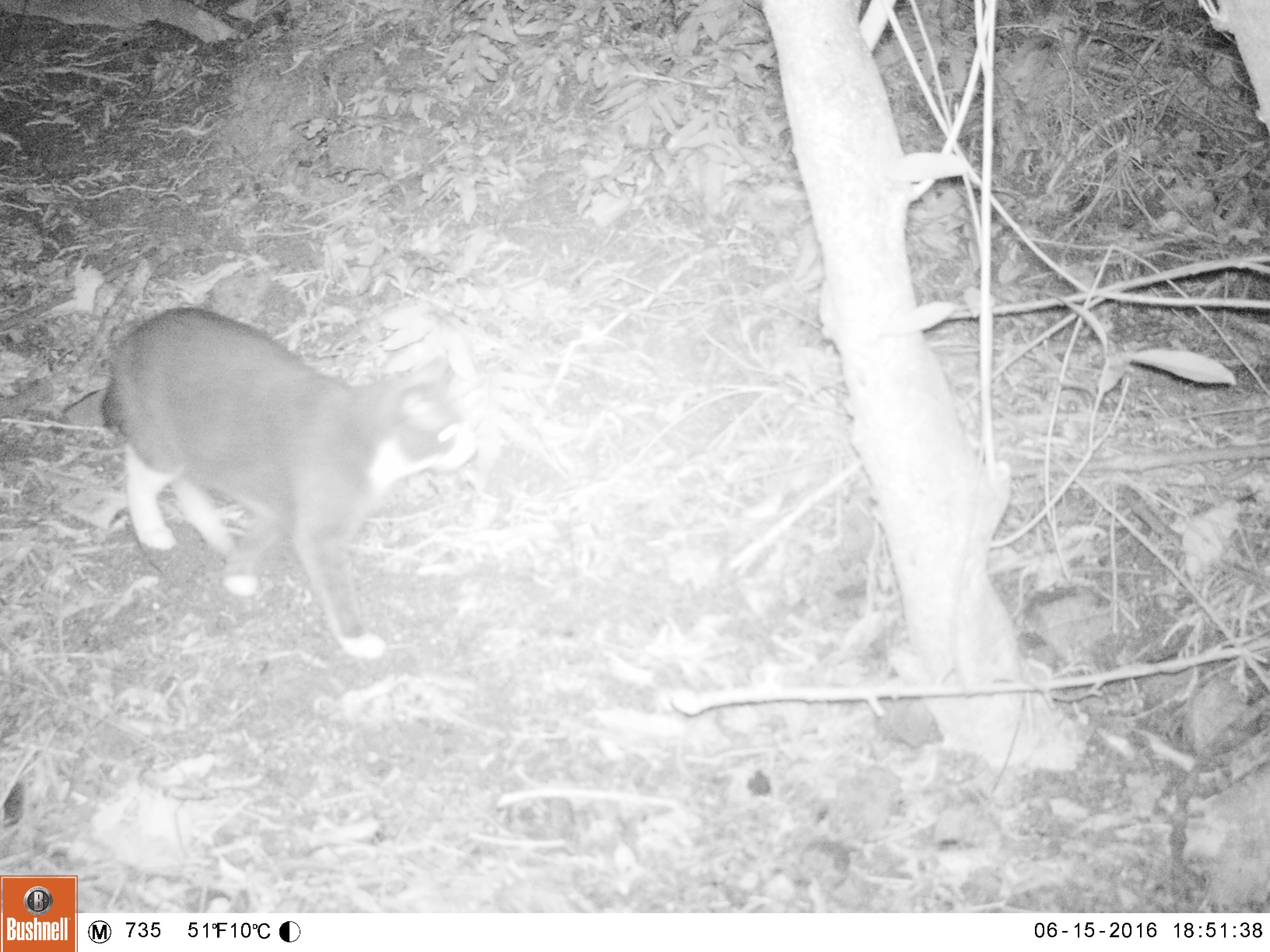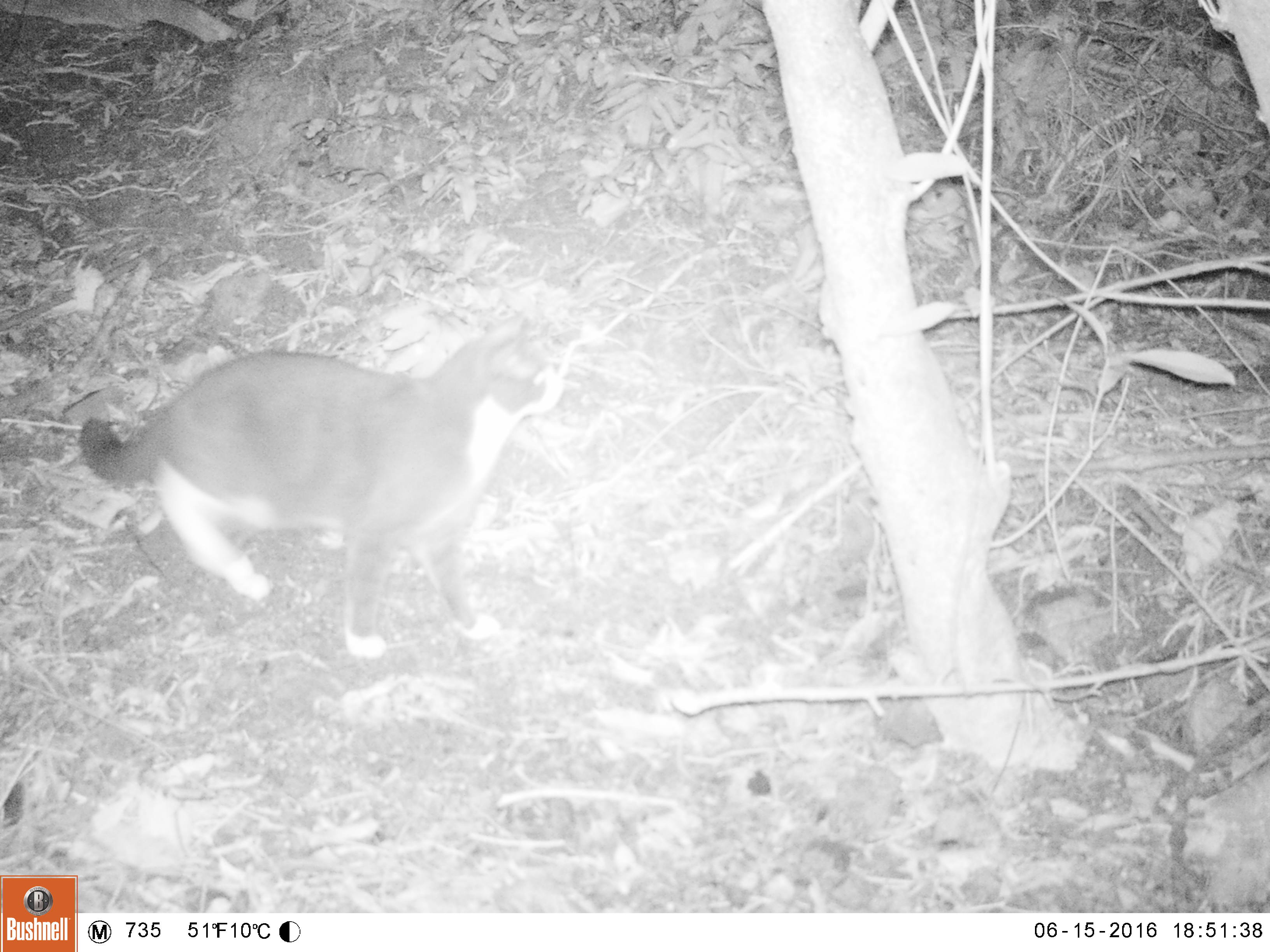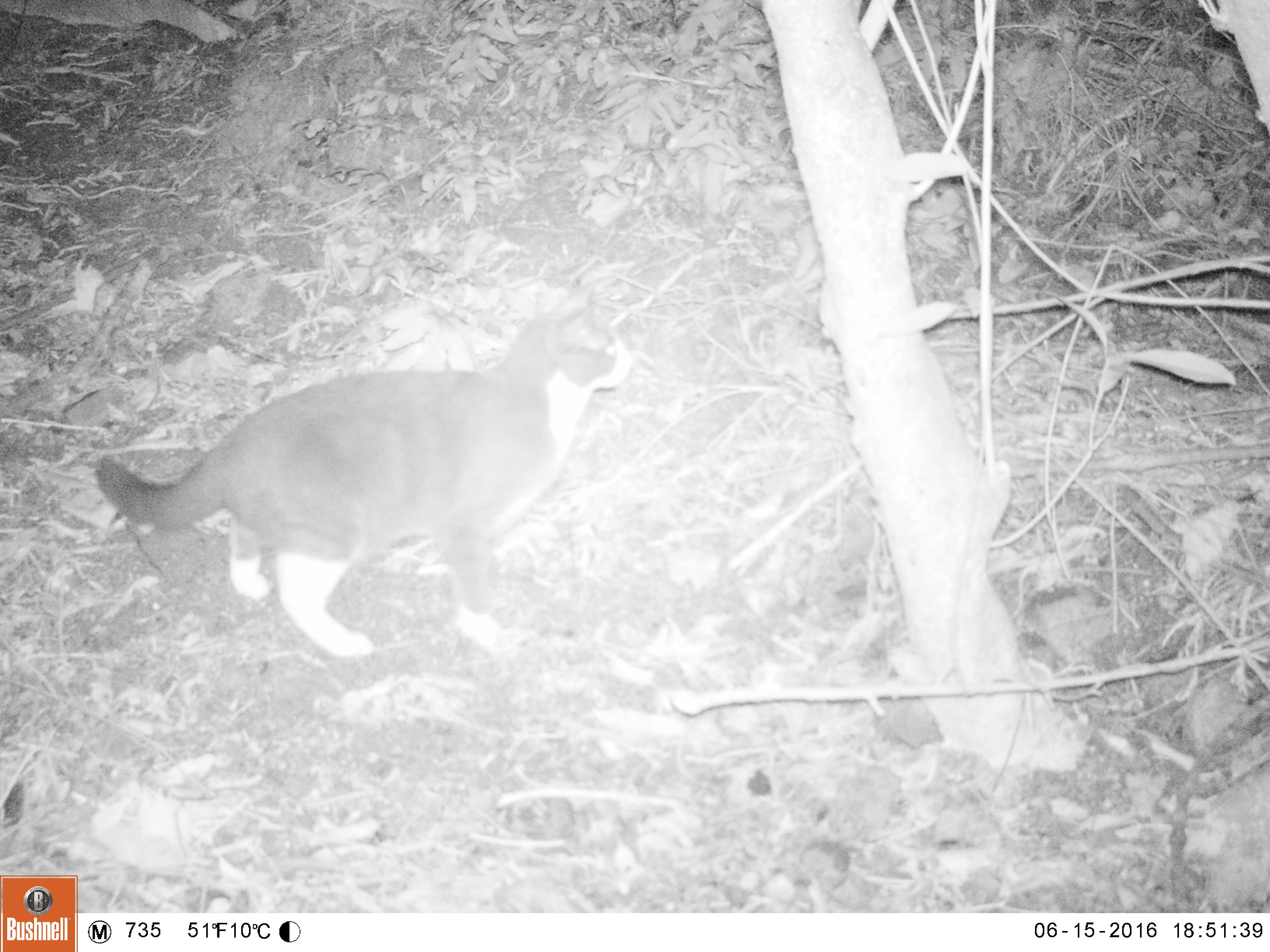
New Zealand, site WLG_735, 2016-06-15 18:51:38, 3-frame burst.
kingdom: Animalia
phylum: Chordata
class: Mammalia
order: Carnivora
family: Felidae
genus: Felis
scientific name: Felis catus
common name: domestic cat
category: cat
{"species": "cat (domestic cat) (Felis catus)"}